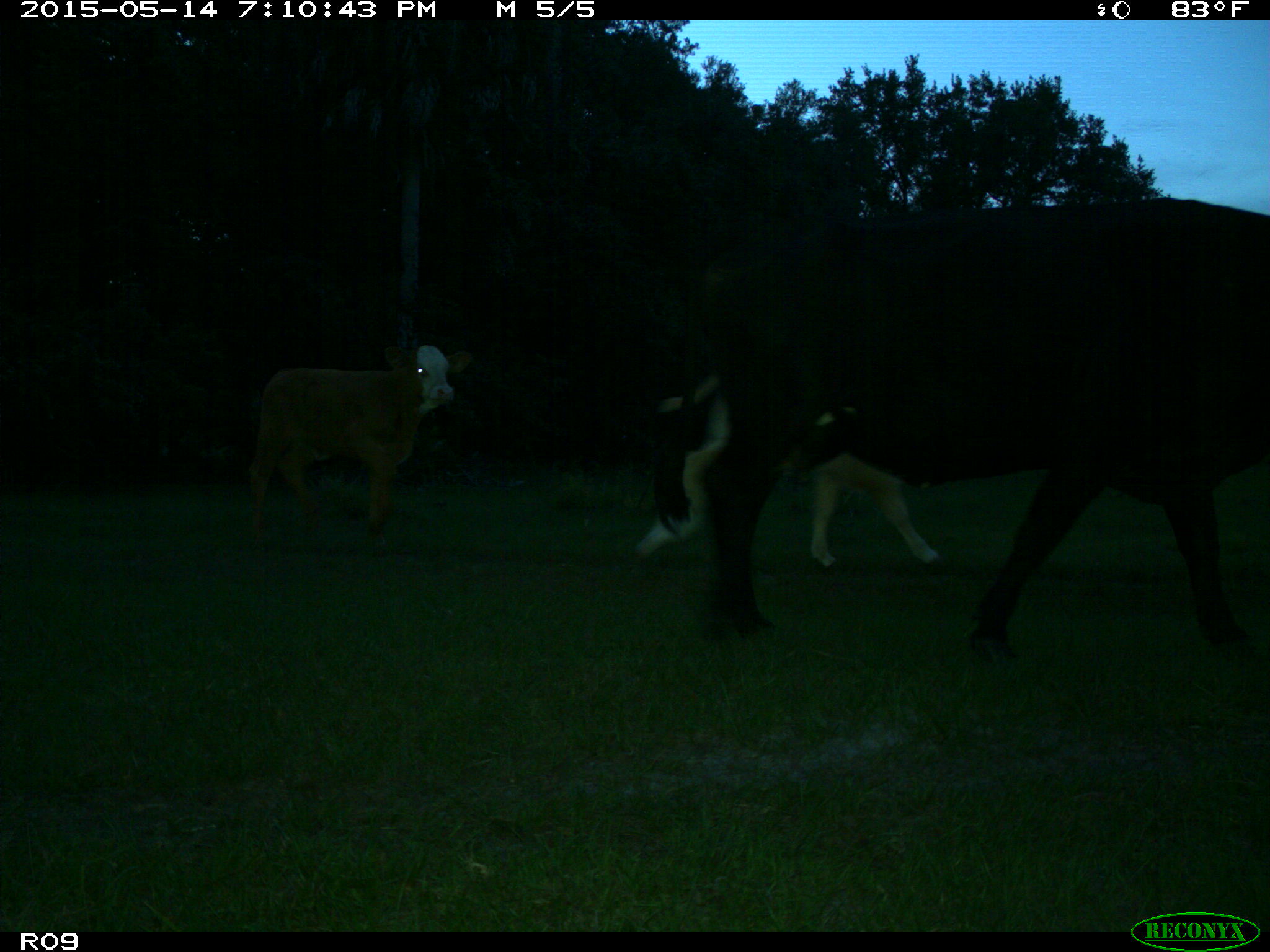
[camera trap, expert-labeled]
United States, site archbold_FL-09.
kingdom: Animalia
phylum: Chordata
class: Mammalia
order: Artiodactyla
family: Bovidae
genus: Bos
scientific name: Bos taurus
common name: domestic cow